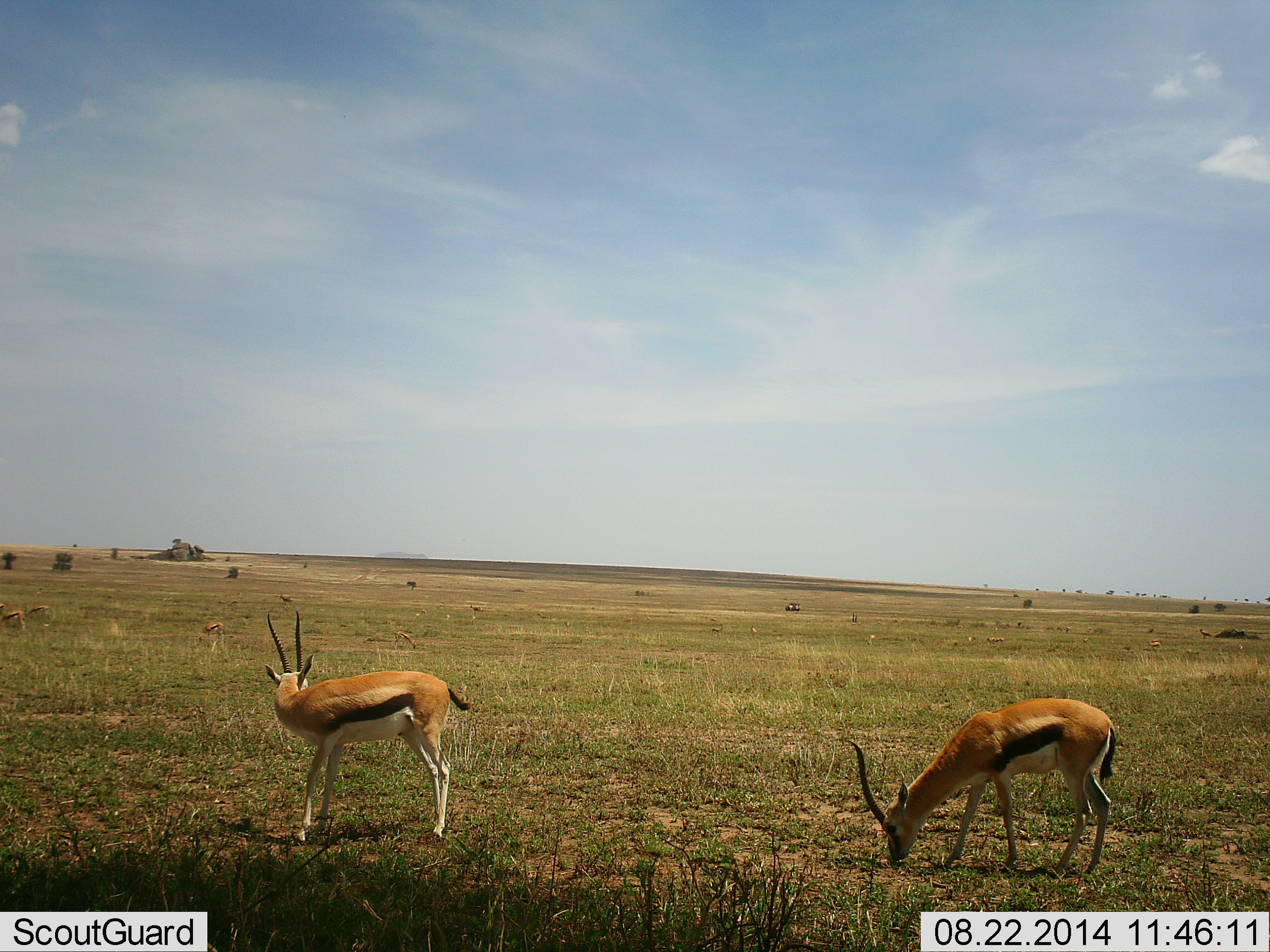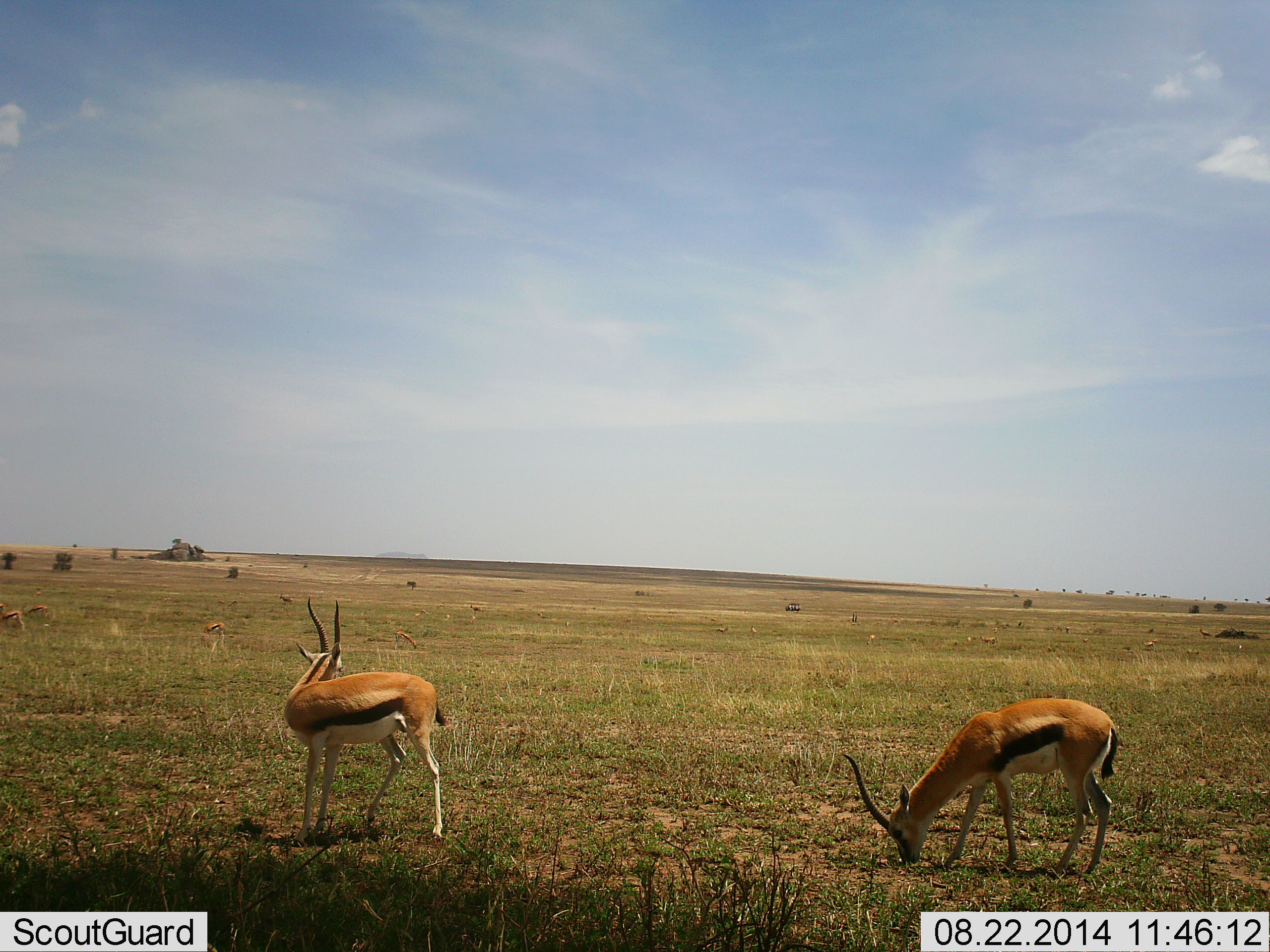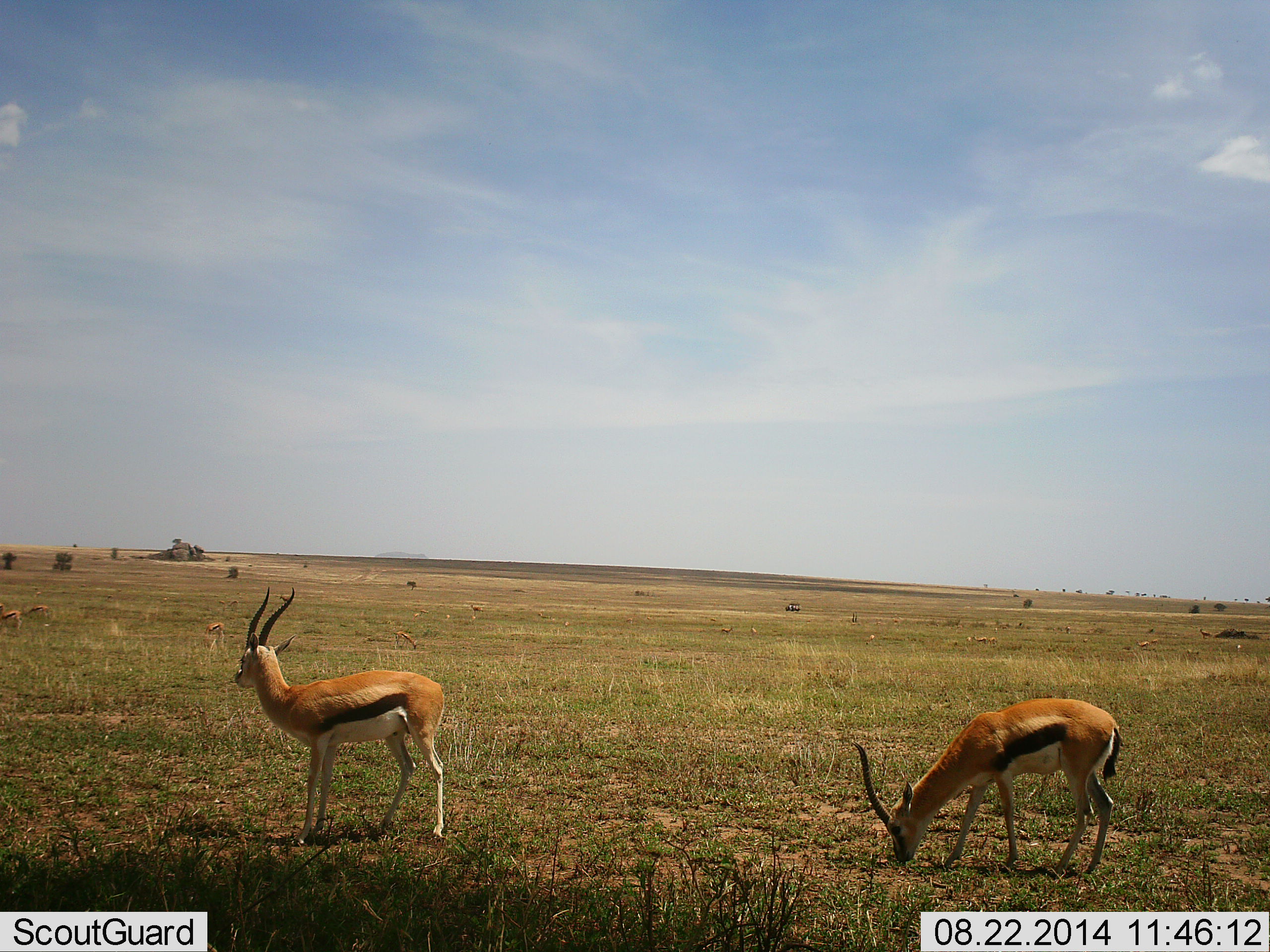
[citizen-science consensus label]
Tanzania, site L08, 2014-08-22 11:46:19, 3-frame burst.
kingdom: Animalia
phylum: Chordata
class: Mammalia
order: Artiodactyla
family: Bovidae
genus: Eudorcas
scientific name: Eudorcas thomsonii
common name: thomson's gazelle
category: gazellethomsons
Gazellethomsons (thomson's gazelle) (Eudorcas thomsonii), count 8. Behavior (volunteer vote fractions): standing 70%, resting 0%, moving 30%, interacting 0%. Young present (vote fraction): 0%. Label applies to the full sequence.